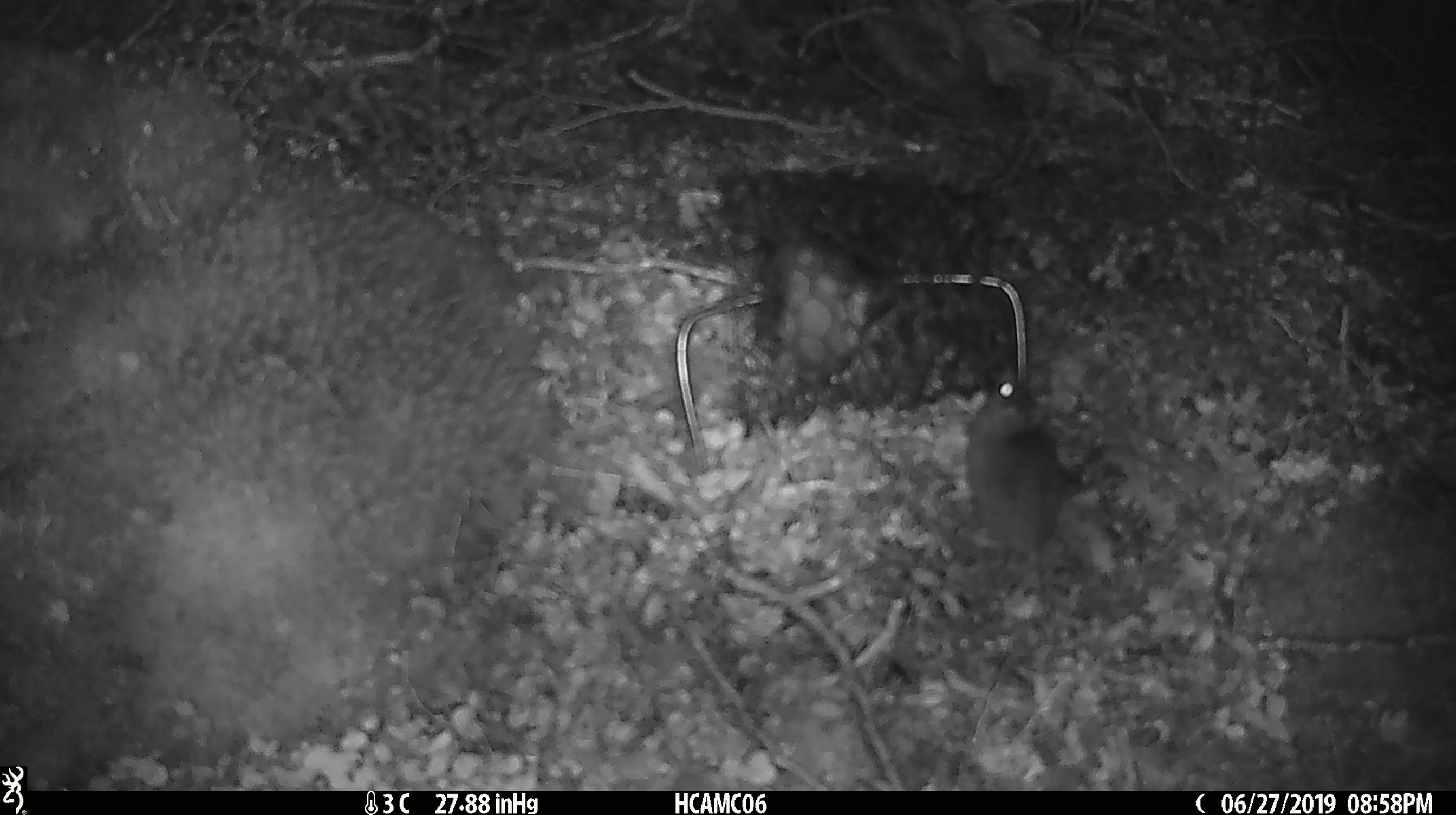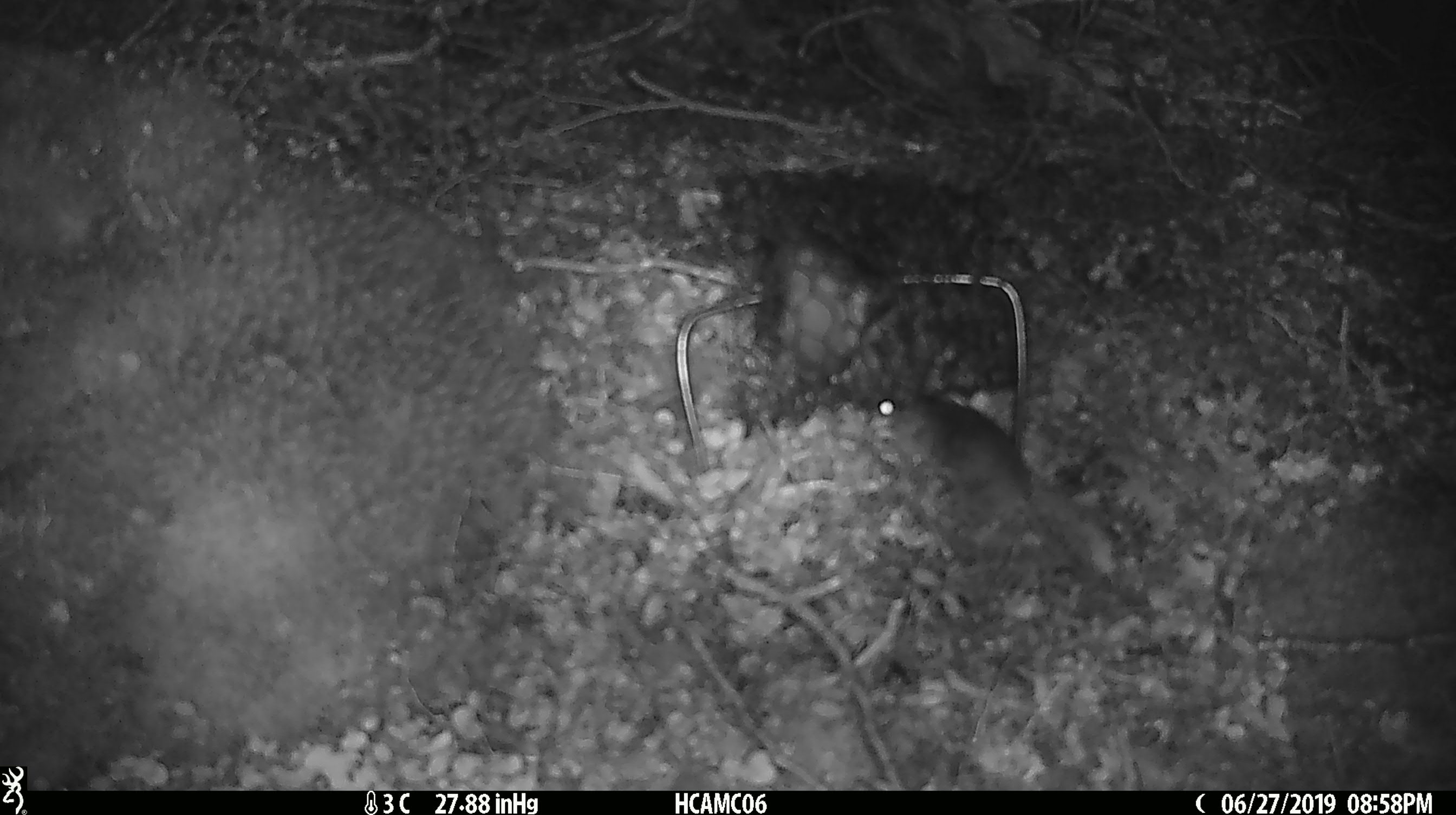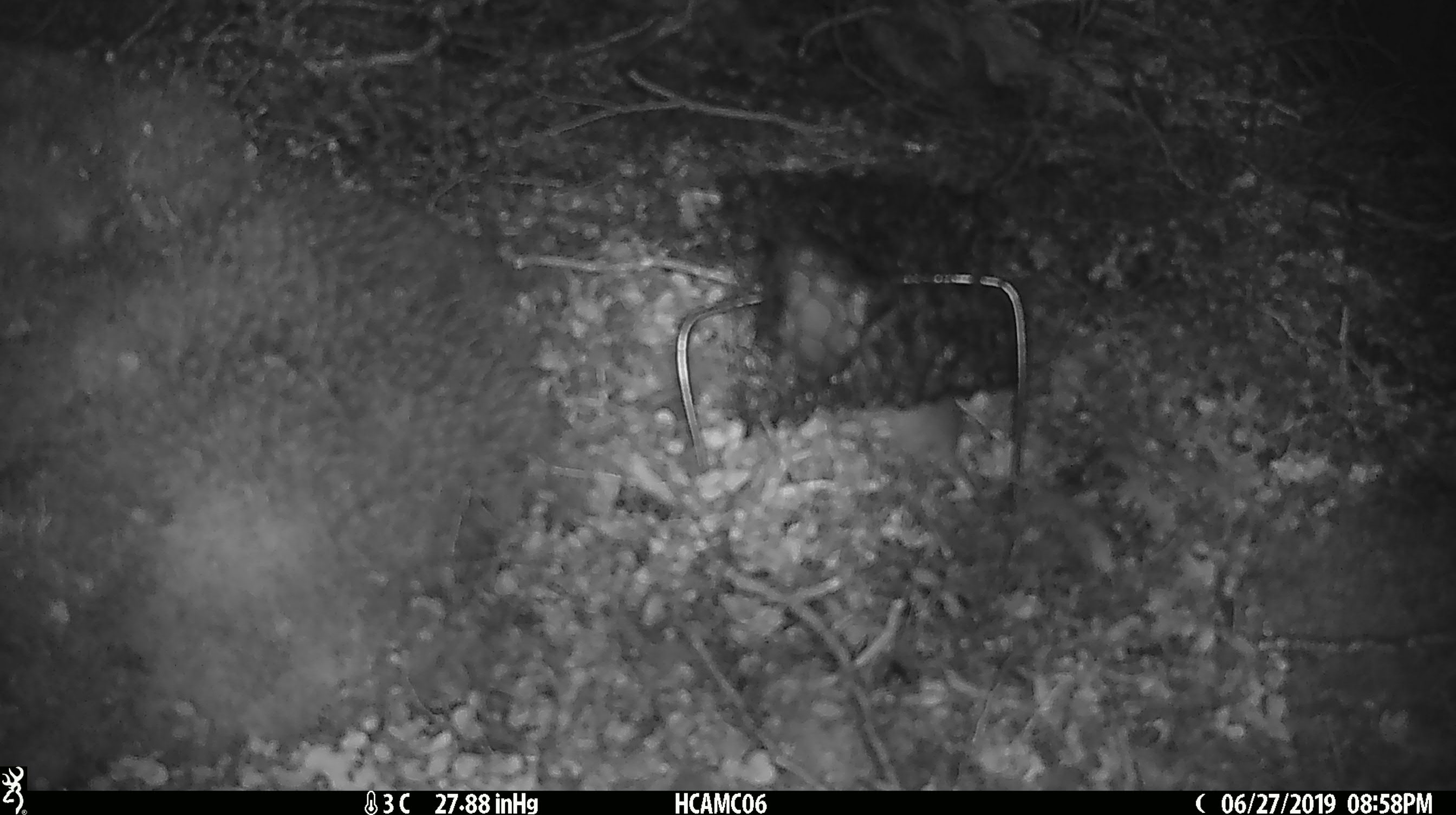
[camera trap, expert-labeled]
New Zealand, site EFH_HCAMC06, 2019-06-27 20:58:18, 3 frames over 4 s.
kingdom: Animalia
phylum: Chordata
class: Mammalia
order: Rodentia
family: Muridae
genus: Mus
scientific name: Mus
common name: mouse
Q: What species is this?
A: Mouse (Mus).